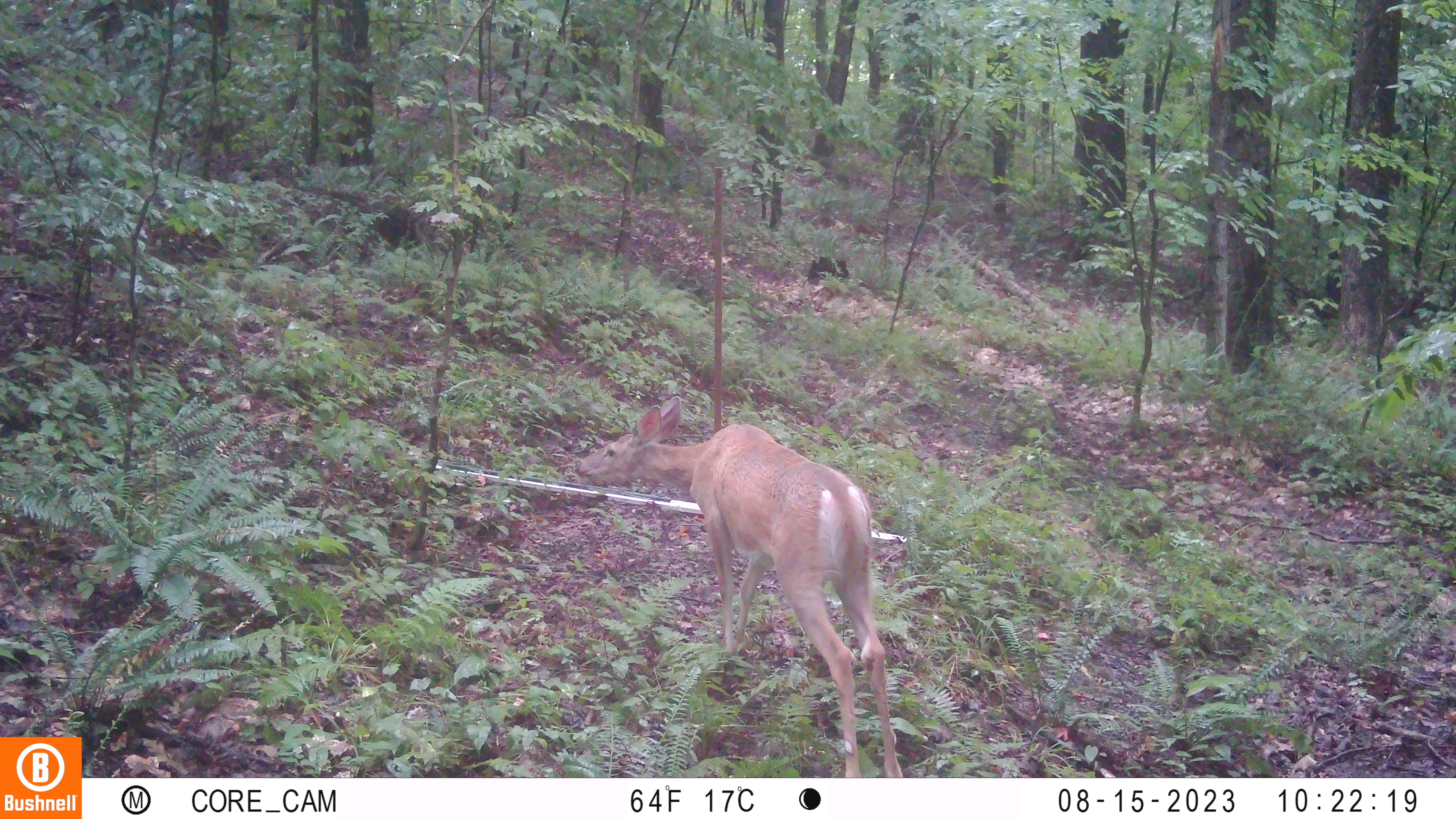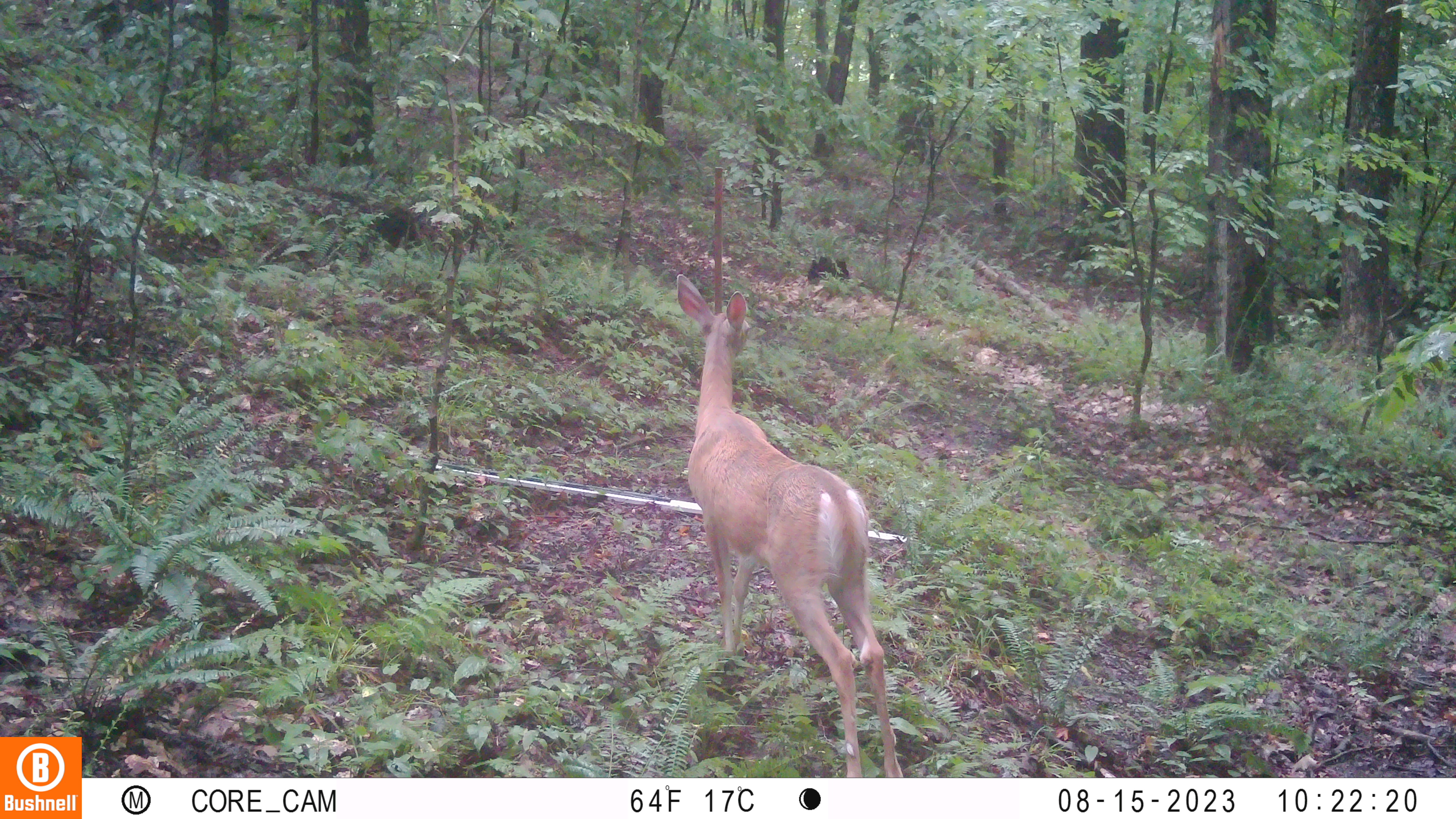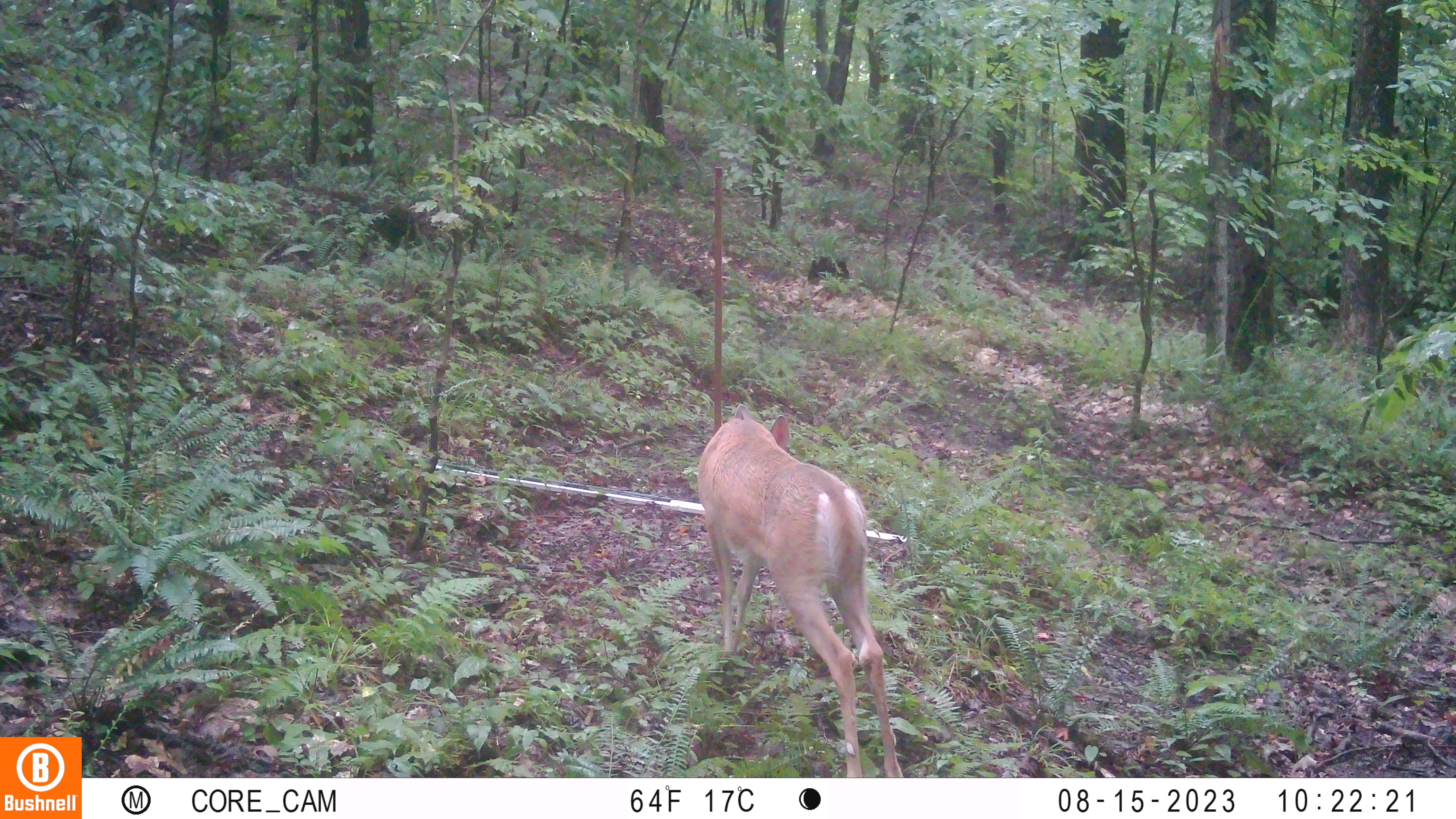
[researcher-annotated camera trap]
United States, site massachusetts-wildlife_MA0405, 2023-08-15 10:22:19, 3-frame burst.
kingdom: Animalia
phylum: Chordata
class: Mammalia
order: Artiodactyla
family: Cervidae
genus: Odocoileus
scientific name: Odocoileus virginianus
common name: white-tailed deer